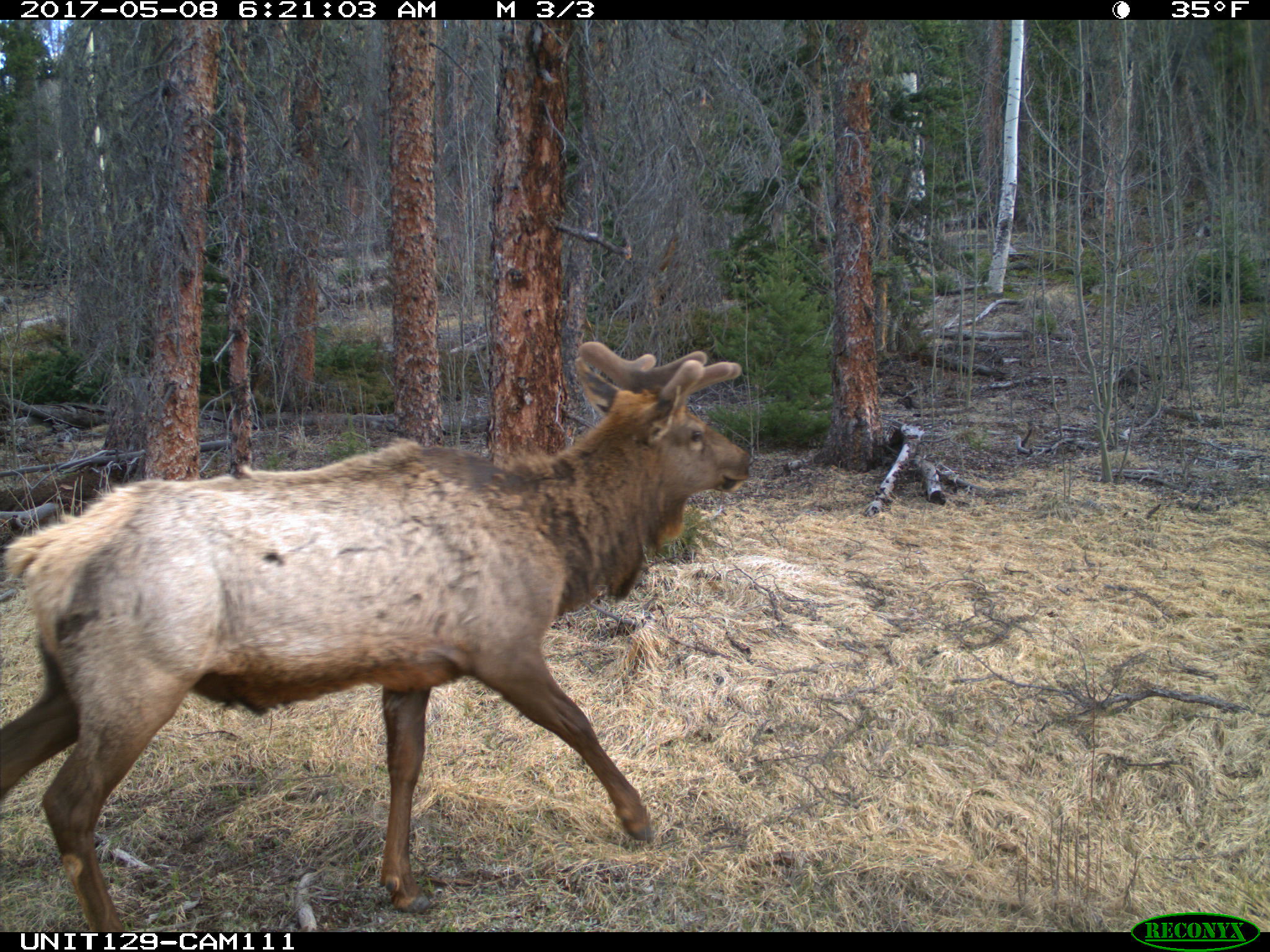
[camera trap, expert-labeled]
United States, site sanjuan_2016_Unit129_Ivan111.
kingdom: Animalia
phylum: Chordata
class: Mammalia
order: Artiodactyla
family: Cervidae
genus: Cervus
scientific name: Cervus elaphus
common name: red deer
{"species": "Cervus elaphus (red deer)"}